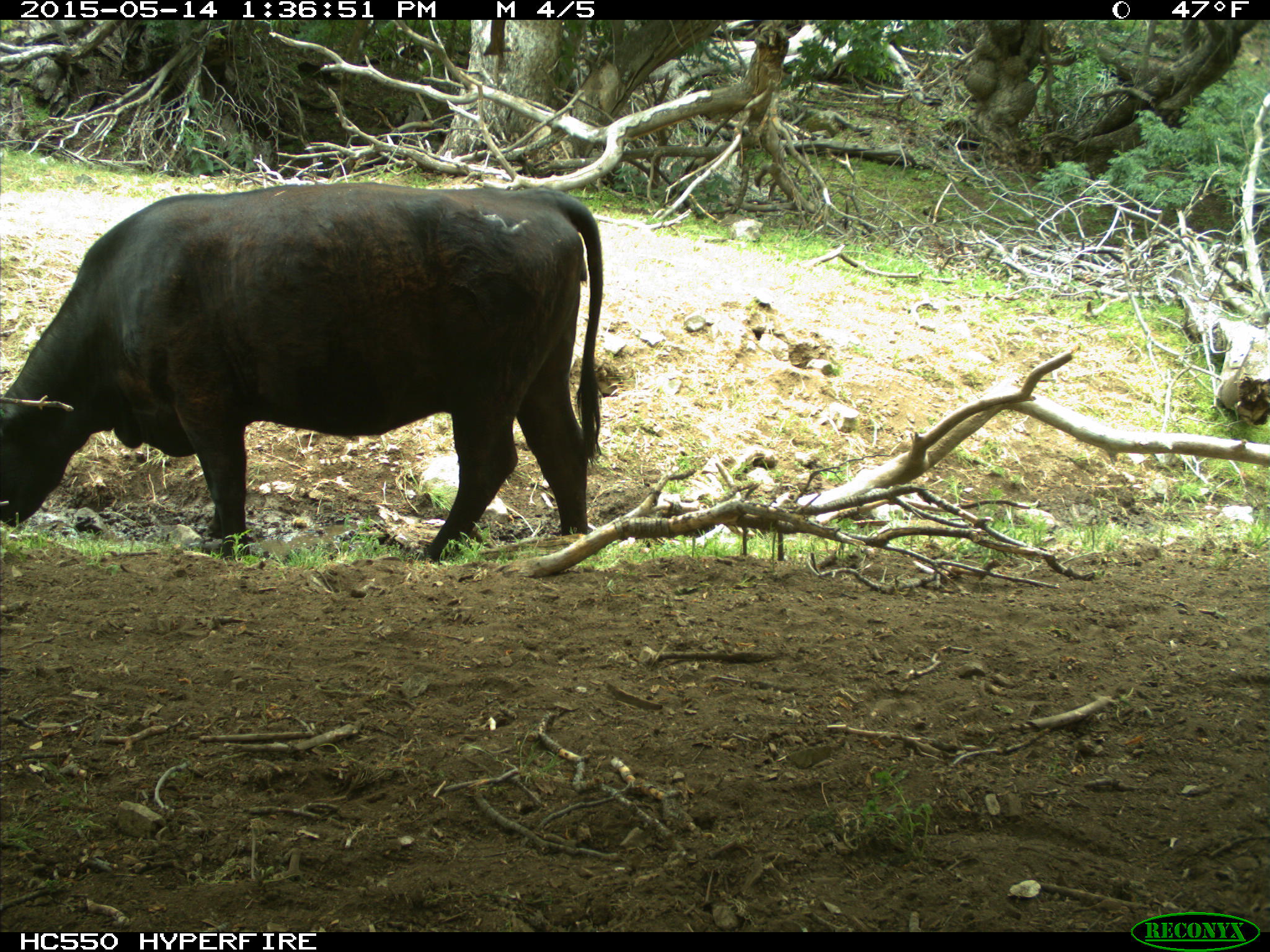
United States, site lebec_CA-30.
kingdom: Animalia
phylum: Chordata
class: Mammalia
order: Artiodactyla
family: Bovidae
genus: Bos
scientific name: Bos taurus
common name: domestic cow